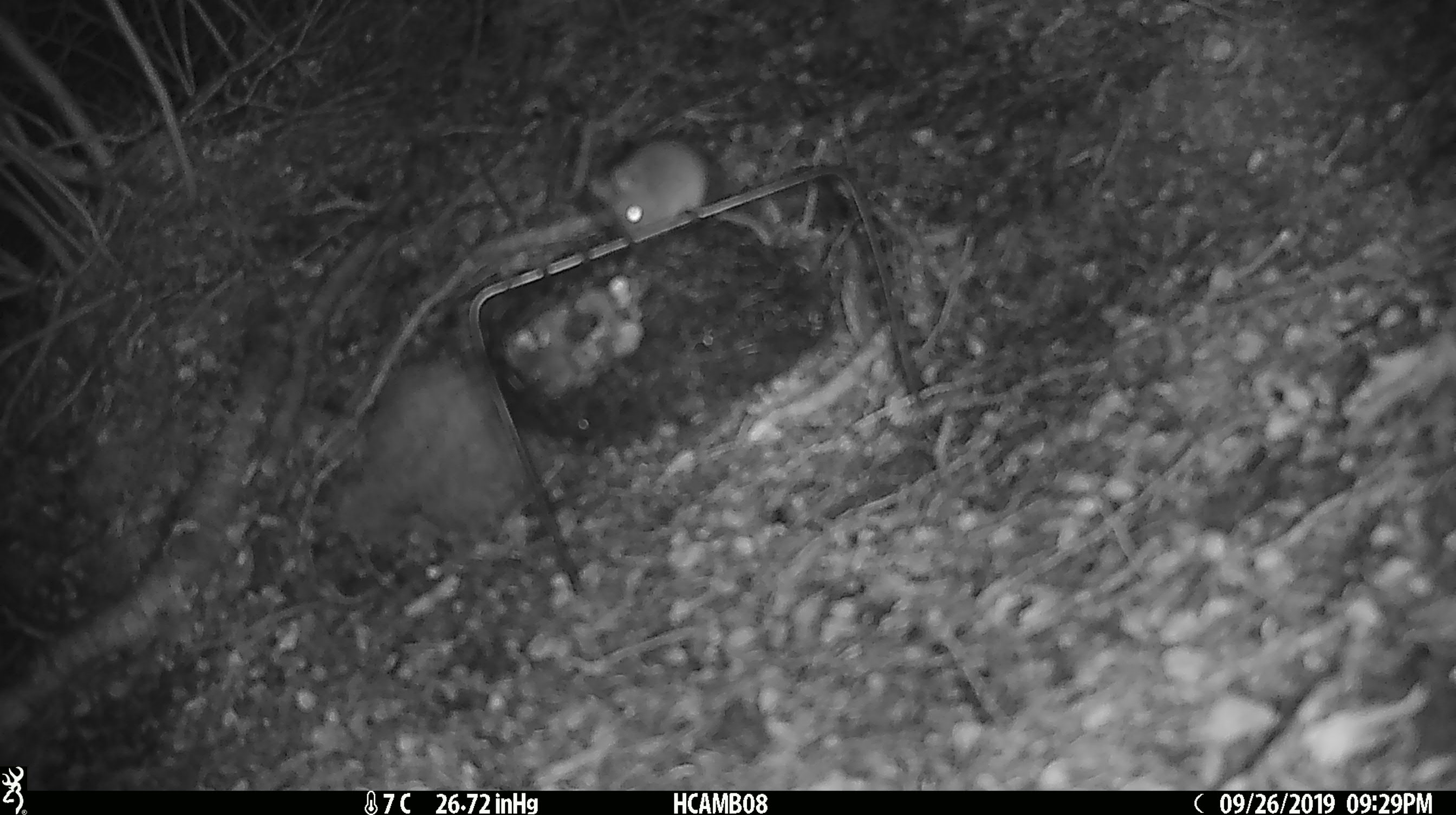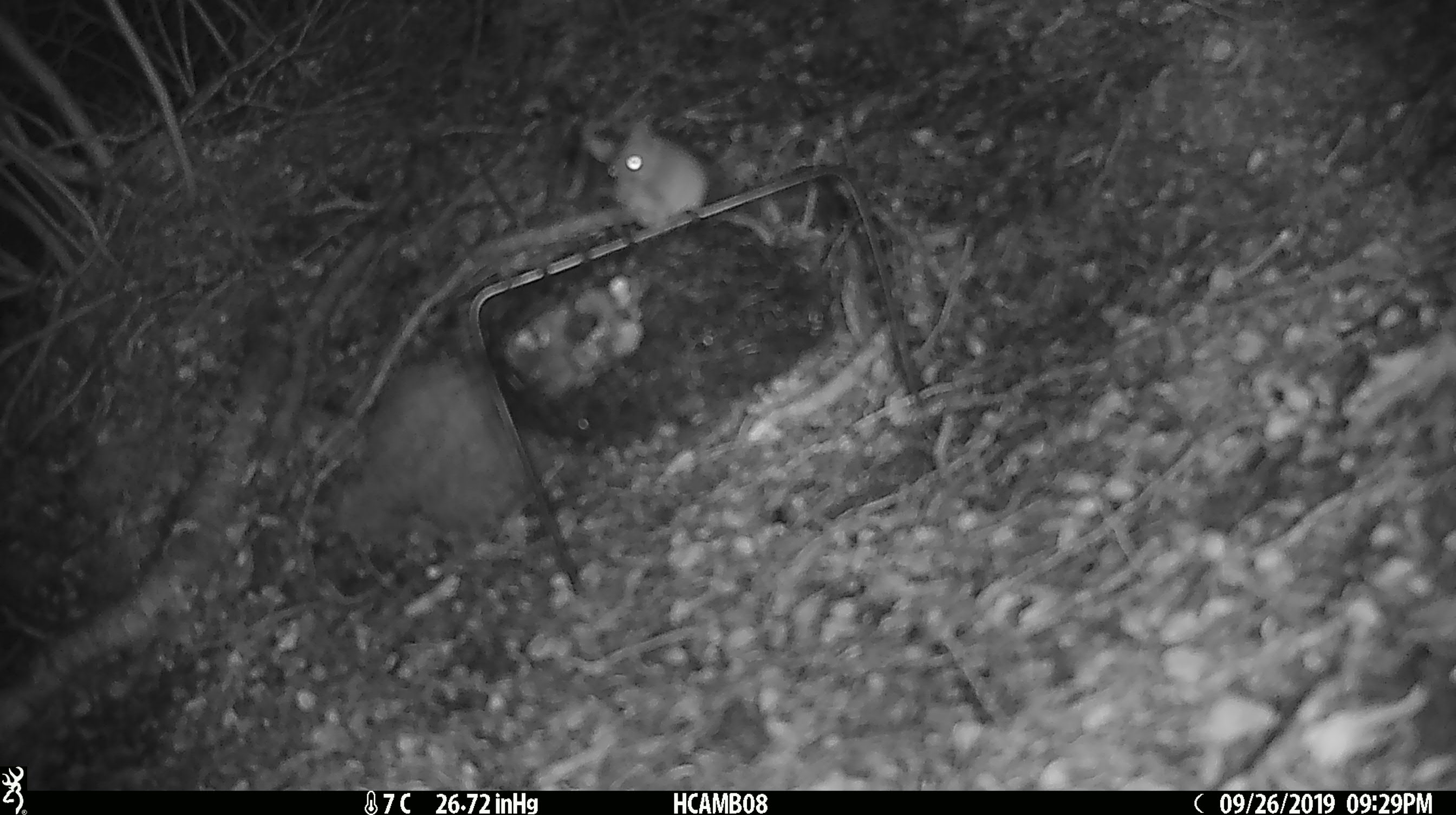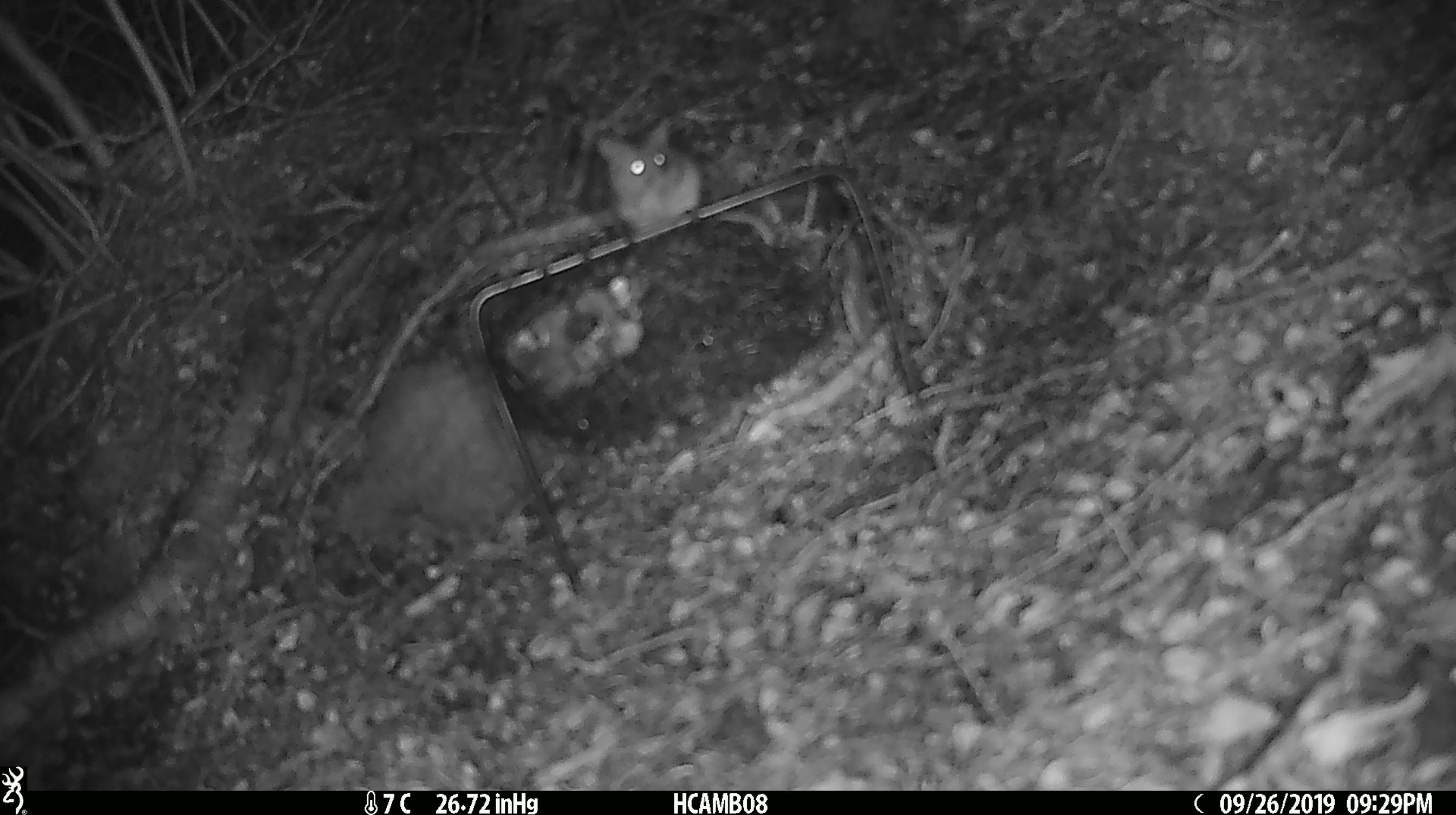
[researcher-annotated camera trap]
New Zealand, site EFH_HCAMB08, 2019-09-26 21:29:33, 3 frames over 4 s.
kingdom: Animalia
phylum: Chordata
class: Mammalia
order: Rodentia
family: Muridae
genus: Mus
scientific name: Mus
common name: mouse